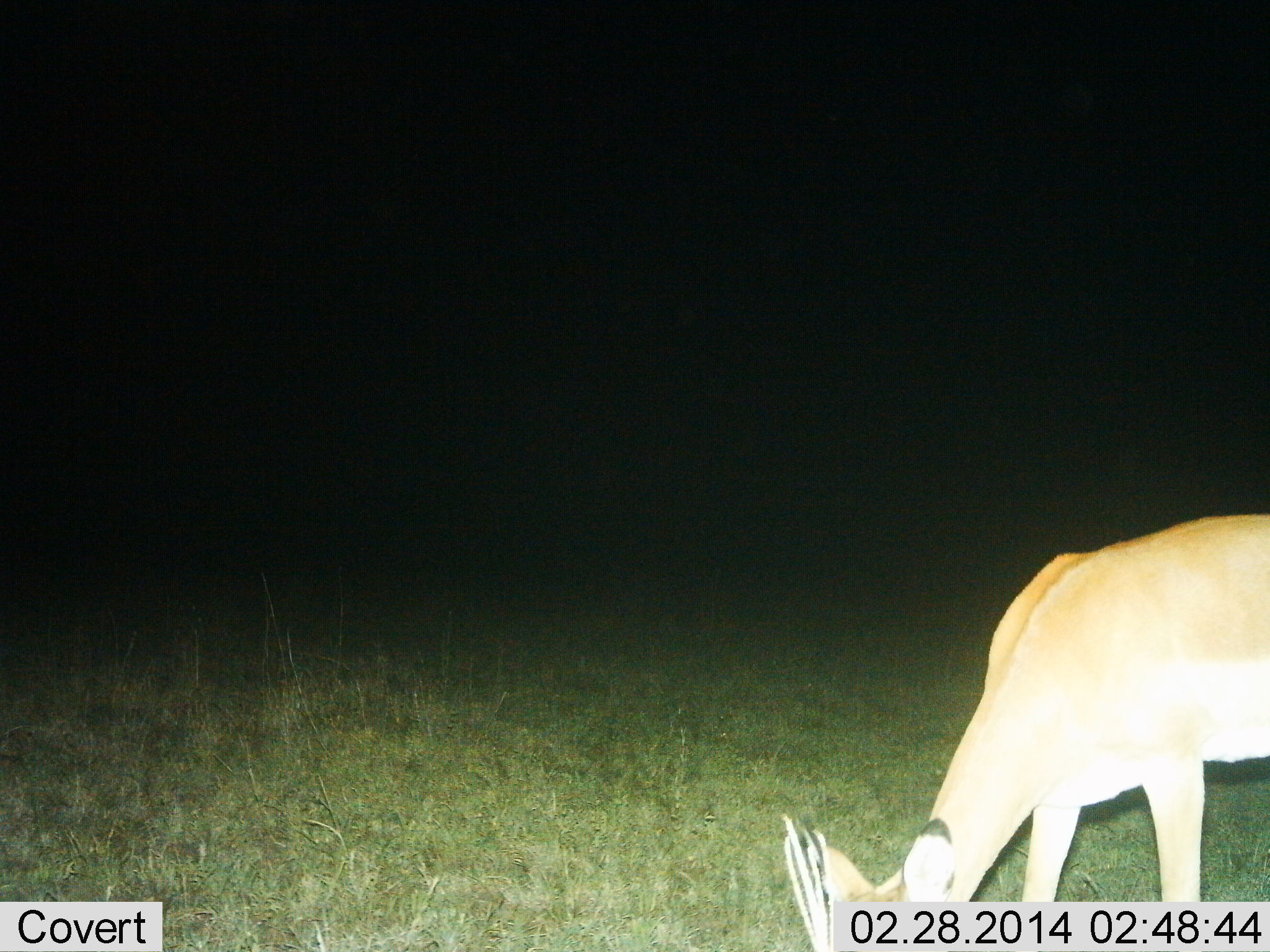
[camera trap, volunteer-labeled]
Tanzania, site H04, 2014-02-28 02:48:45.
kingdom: Animalia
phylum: Chordata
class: Mammalia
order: Artiodactyla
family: Bovidae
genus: Nanger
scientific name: Nanger granti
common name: grant's gazelle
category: gazellegrants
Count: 1.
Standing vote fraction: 43%.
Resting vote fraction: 0%.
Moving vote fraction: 0%.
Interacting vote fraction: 0%.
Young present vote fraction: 0%.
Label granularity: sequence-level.